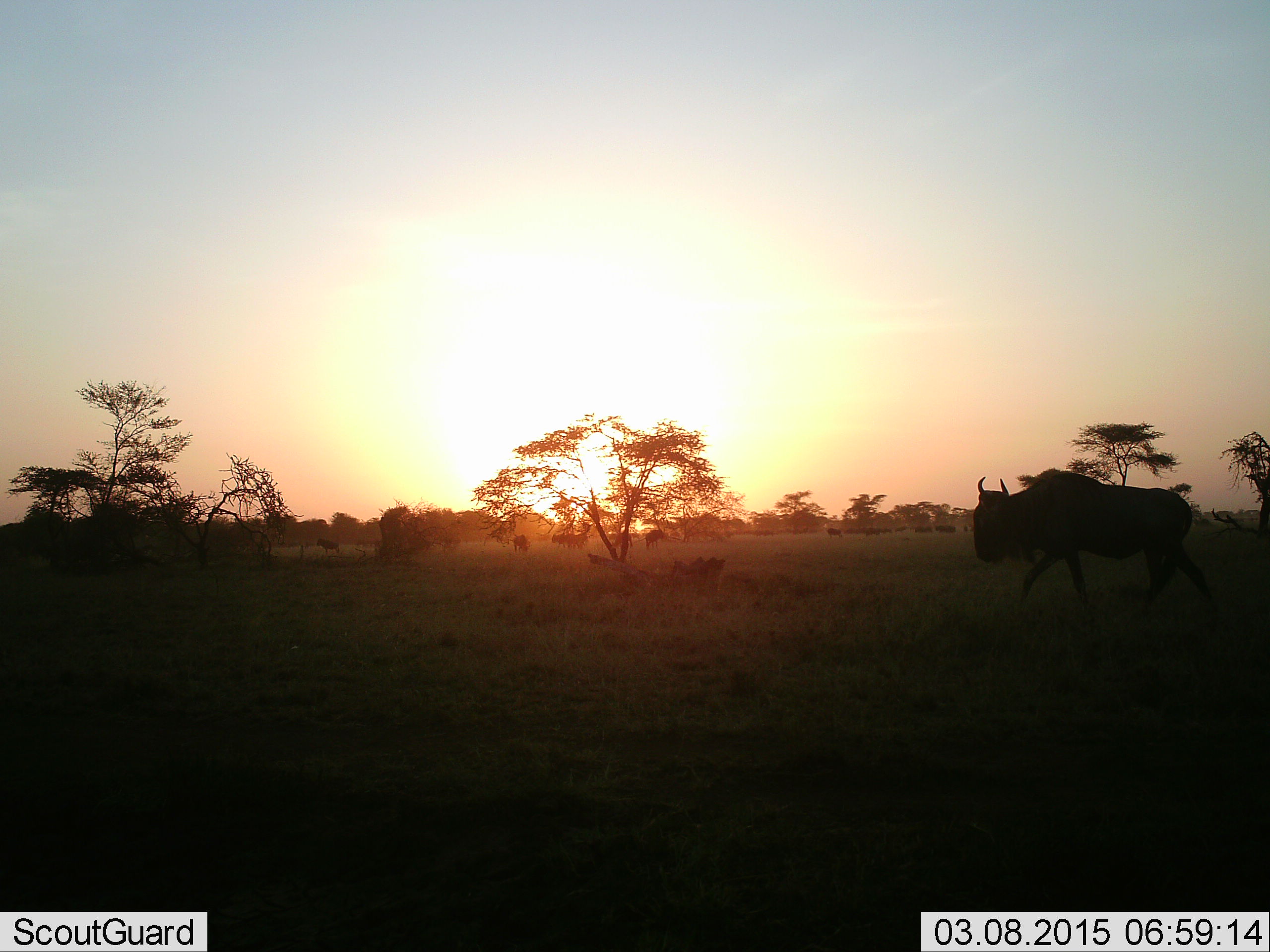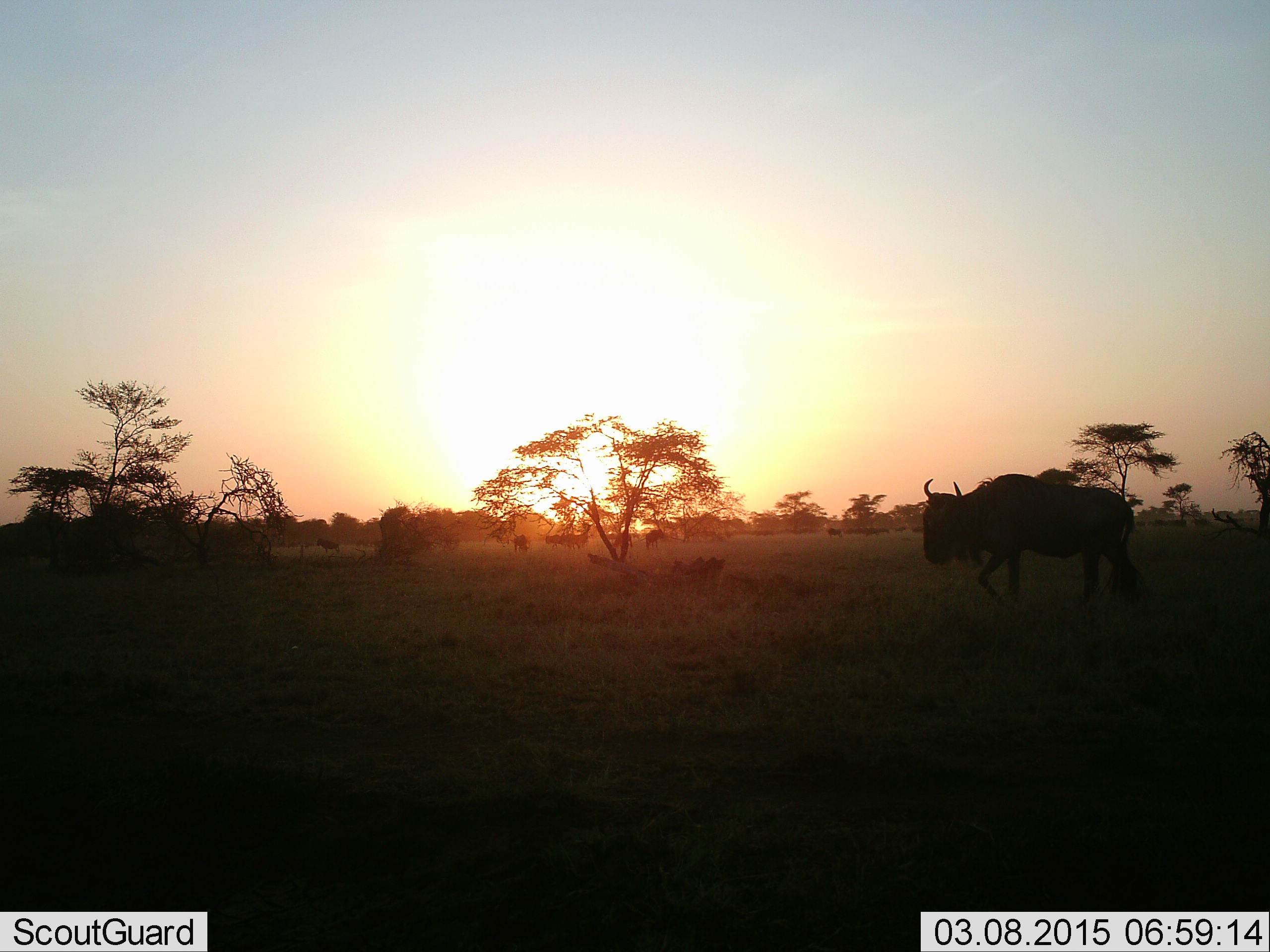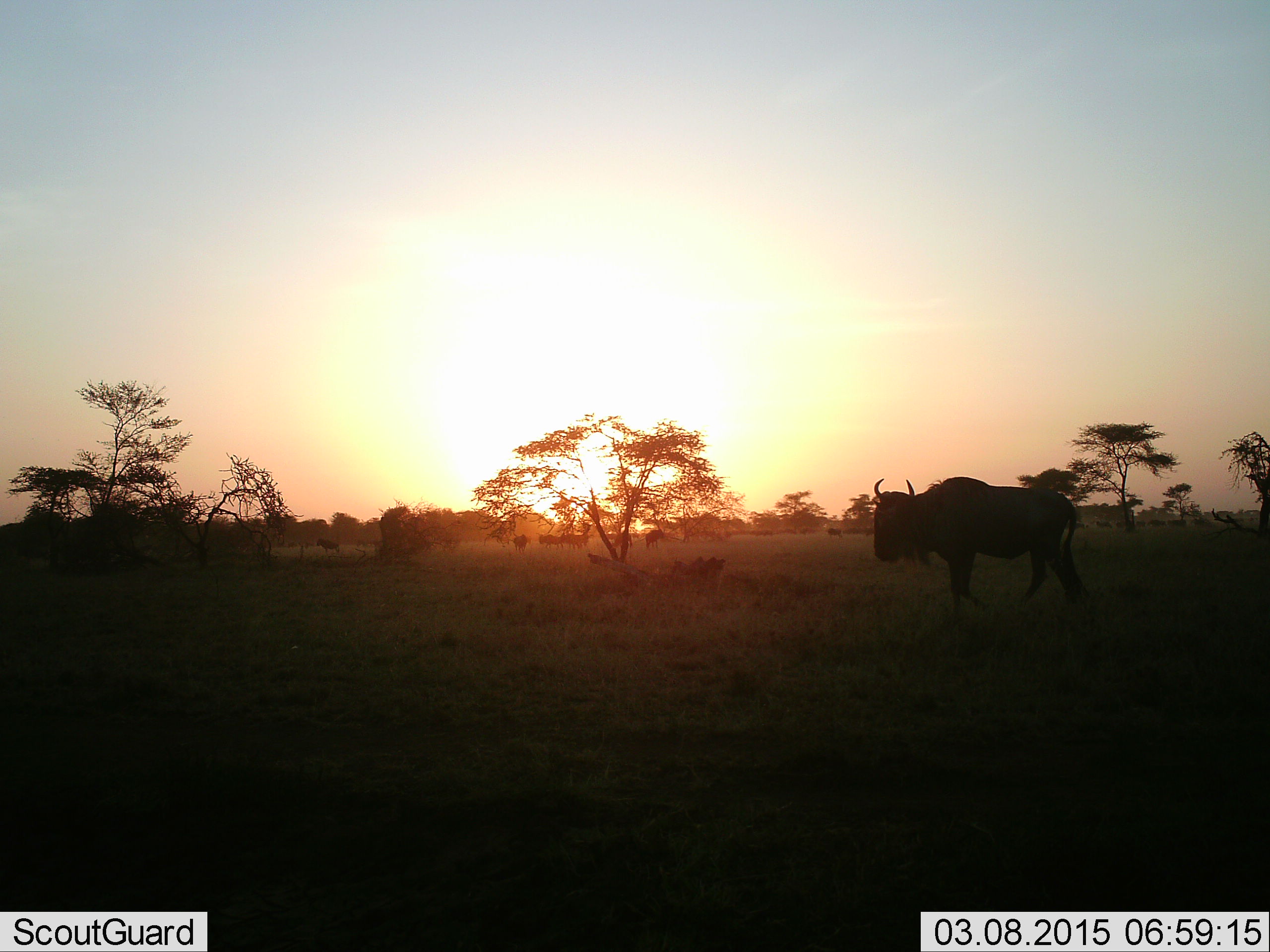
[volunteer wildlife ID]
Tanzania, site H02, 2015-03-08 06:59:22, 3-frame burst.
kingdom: Animalia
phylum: Chordata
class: Mammalia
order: Artiodactyla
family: Bovidae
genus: Connochaetes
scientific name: Connochaetes taurinus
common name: blue wildebeest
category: wildebeest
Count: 6.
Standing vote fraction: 70%.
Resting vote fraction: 0%.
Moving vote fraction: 90%.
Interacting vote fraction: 0%.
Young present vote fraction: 0%.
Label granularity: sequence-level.